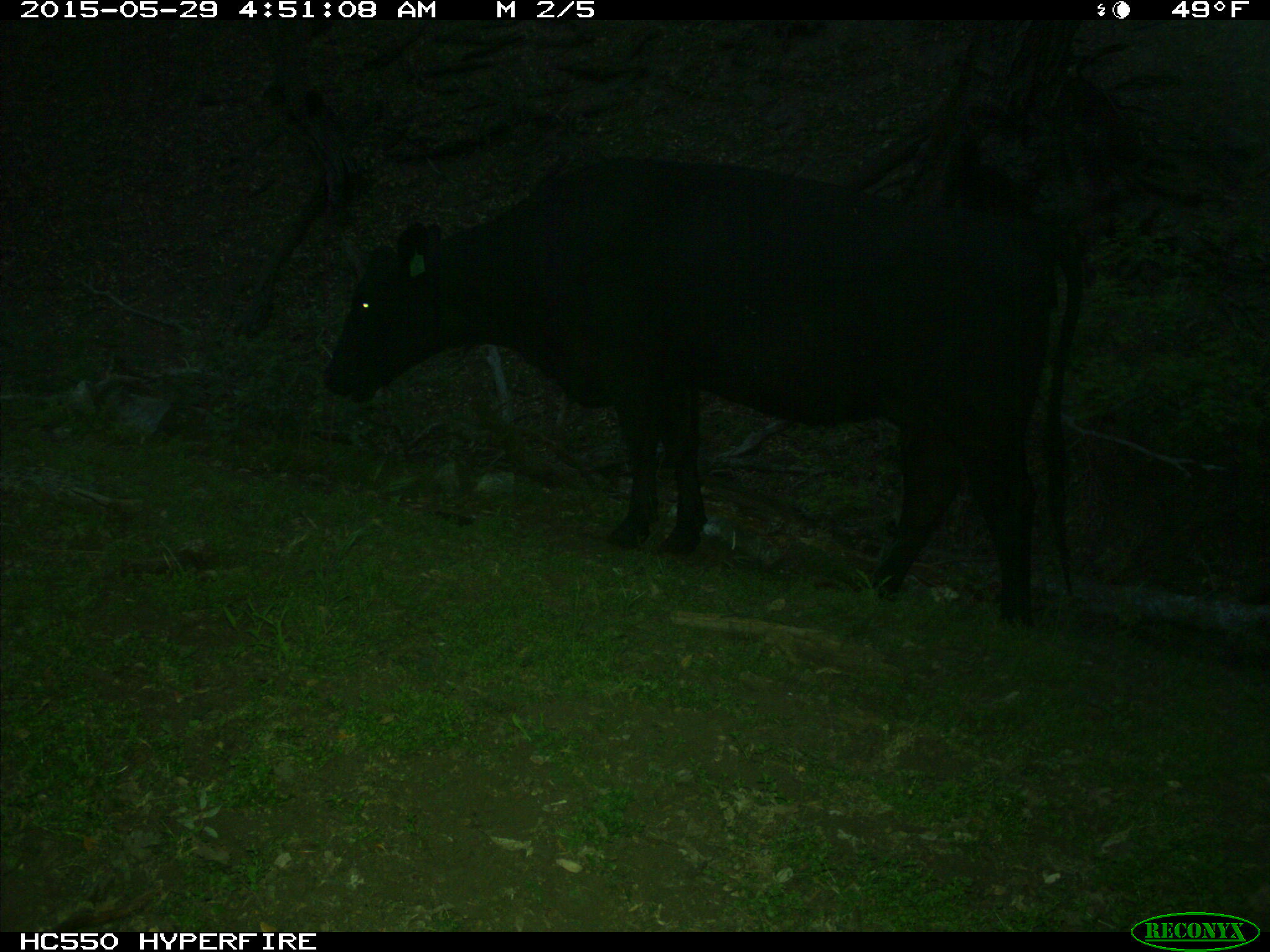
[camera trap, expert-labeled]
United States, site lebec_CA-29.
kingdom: Animalia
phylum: Chordata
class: Mammalia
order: Artiodactyla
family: Bovidae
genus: Bos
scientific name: Bos taurus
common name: domestic cow